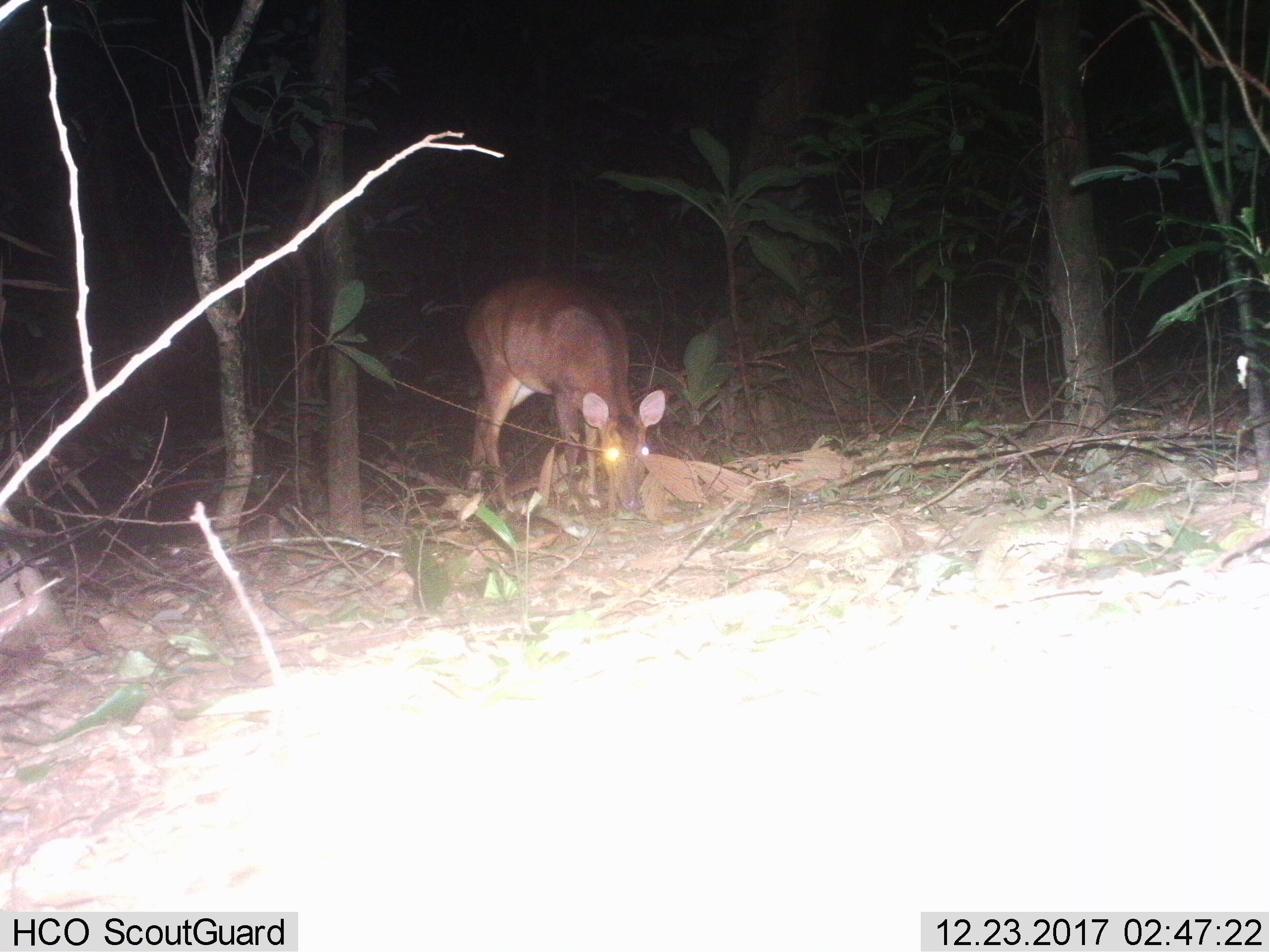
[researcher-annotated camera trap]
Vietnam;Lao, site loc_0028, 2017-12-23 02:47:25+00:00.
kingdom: Animalia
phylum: Chordata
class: Mammalia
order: Artiodactyla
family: Cervidae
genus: Muntiacus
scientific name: Muntiacus vuquangensis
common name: large-antlered muntjac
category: large antlered muntjac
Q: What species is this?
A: Large antlered muntjac (large-antlered muntjac) (Muntiacus vuquangensis).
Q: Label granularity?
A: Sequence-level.